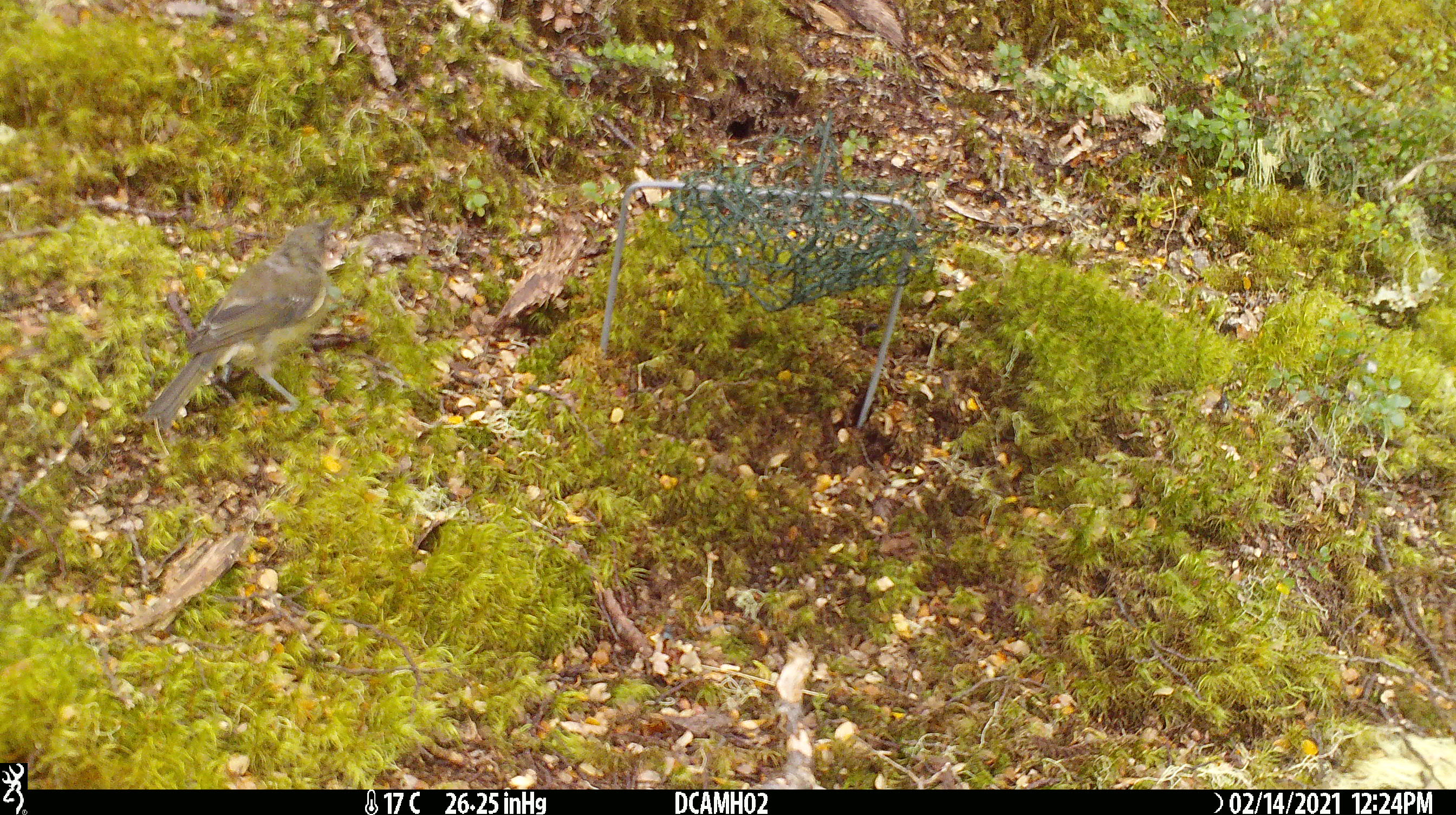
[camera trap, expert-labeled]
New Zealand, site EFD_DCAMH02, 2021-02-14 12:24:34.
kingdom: Animalia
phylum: Chordata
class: Aves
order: Passeriformes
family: Meliphagidae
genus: Anthornis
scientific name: Anthornis melanura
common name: new zealand bellbird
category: bellbird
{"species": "bellbird (new zealand bellbird) (Anthornis melanura)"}